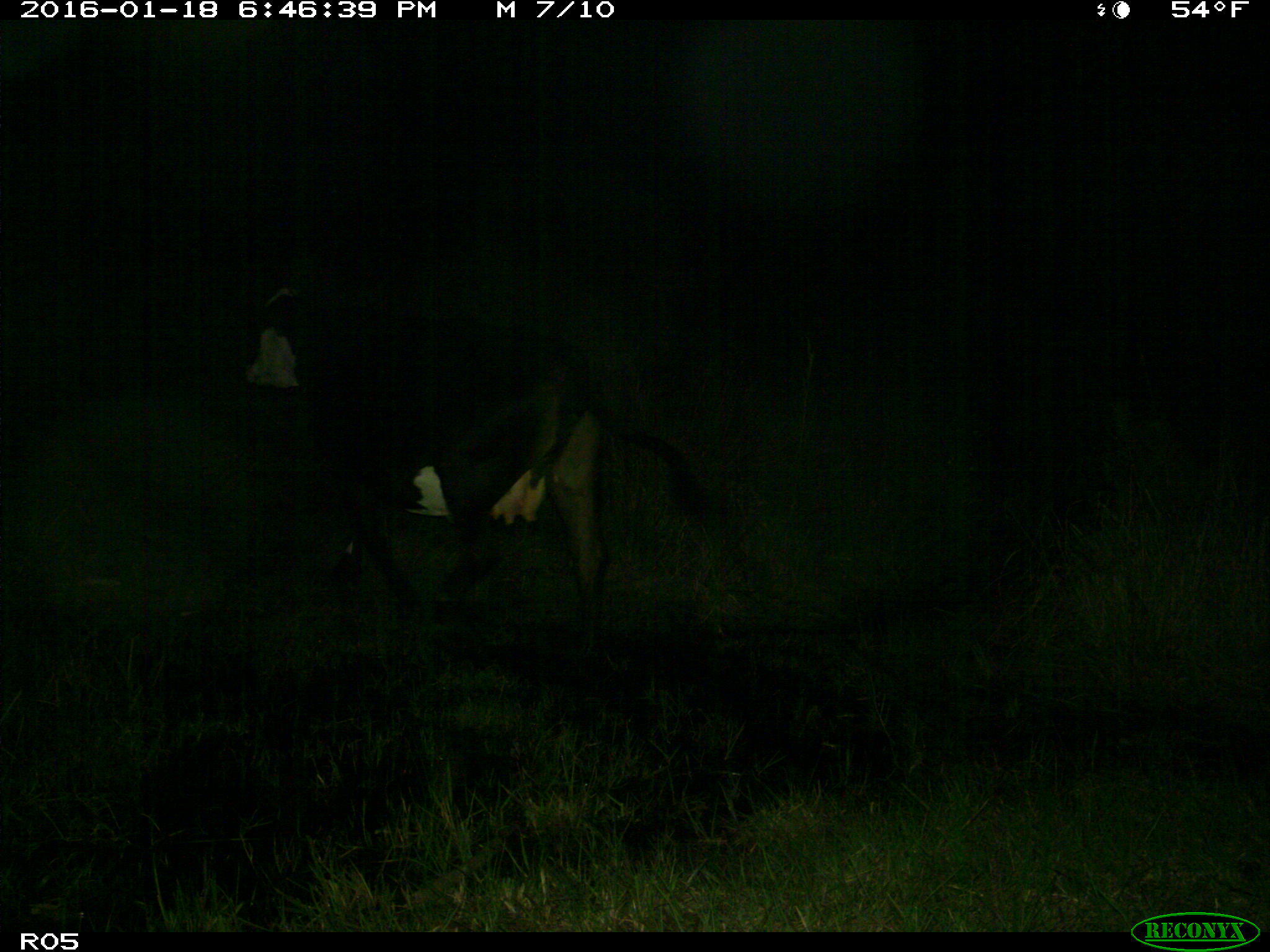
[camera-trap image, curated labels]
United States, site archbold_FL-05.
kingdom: Animalia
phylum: Chordata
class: Mammalia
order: Artiodactyla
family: Bovidae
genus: Bos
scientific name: Bos taurus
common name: domestic cow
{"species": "Bos taurus (domestic cow)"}